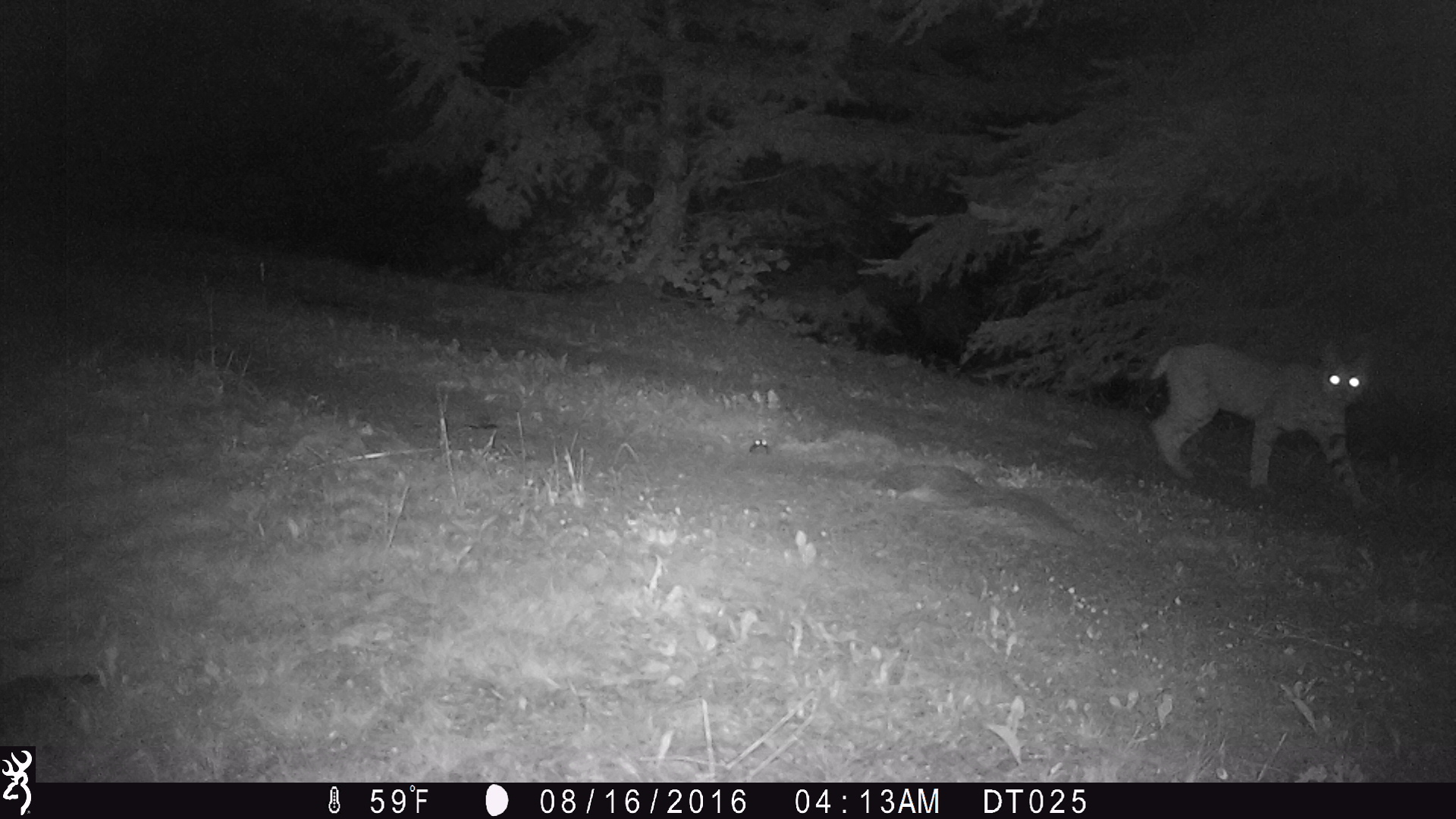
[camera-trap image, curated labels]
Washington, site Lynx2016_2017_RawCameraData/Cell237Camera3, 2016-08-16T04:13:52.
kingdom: Animalia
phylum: Chordata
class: Mammalia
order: Carnivora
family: Felidae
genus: Lynx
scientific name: Lynx rufus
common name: bobcat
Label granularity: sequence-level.